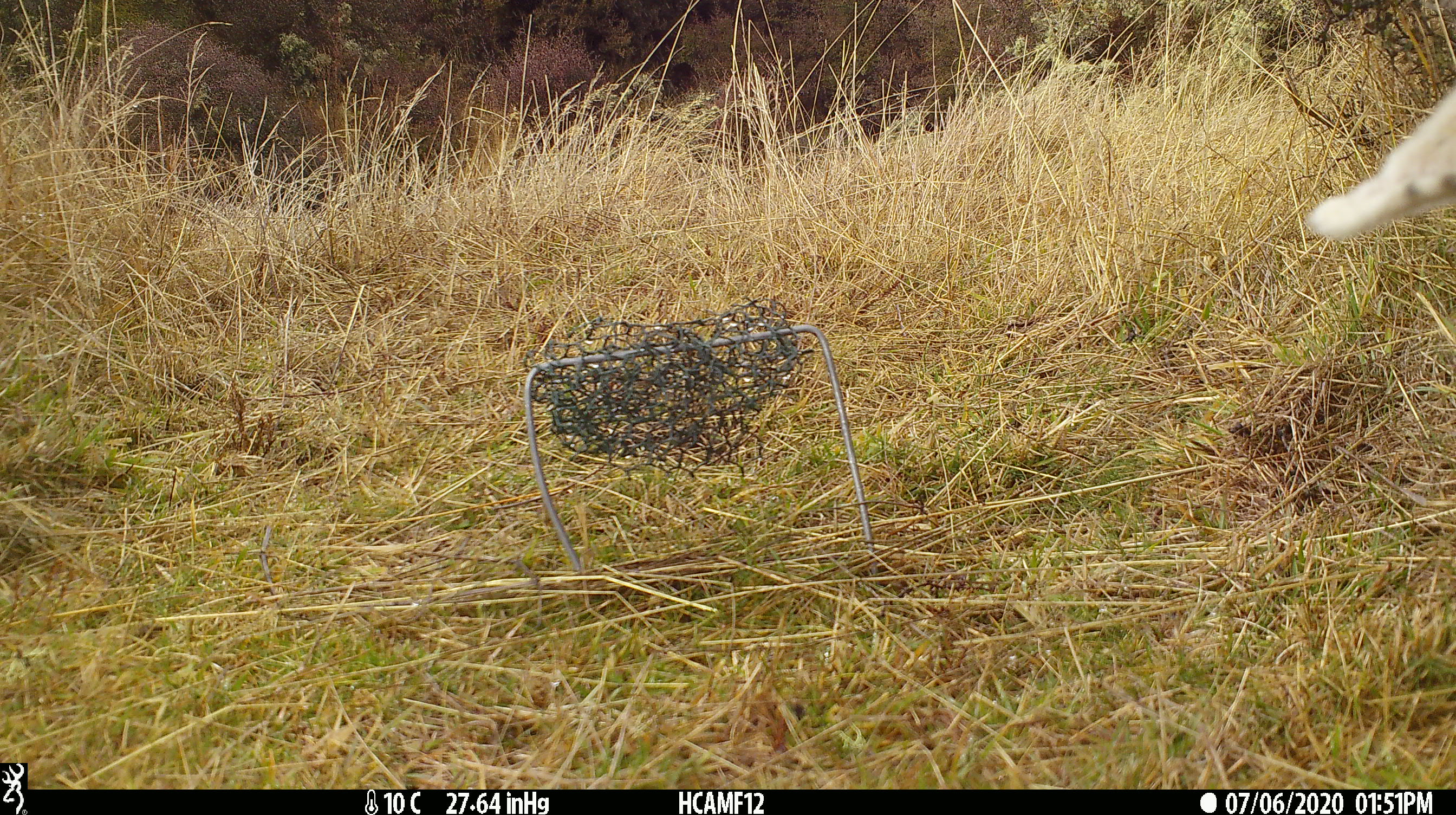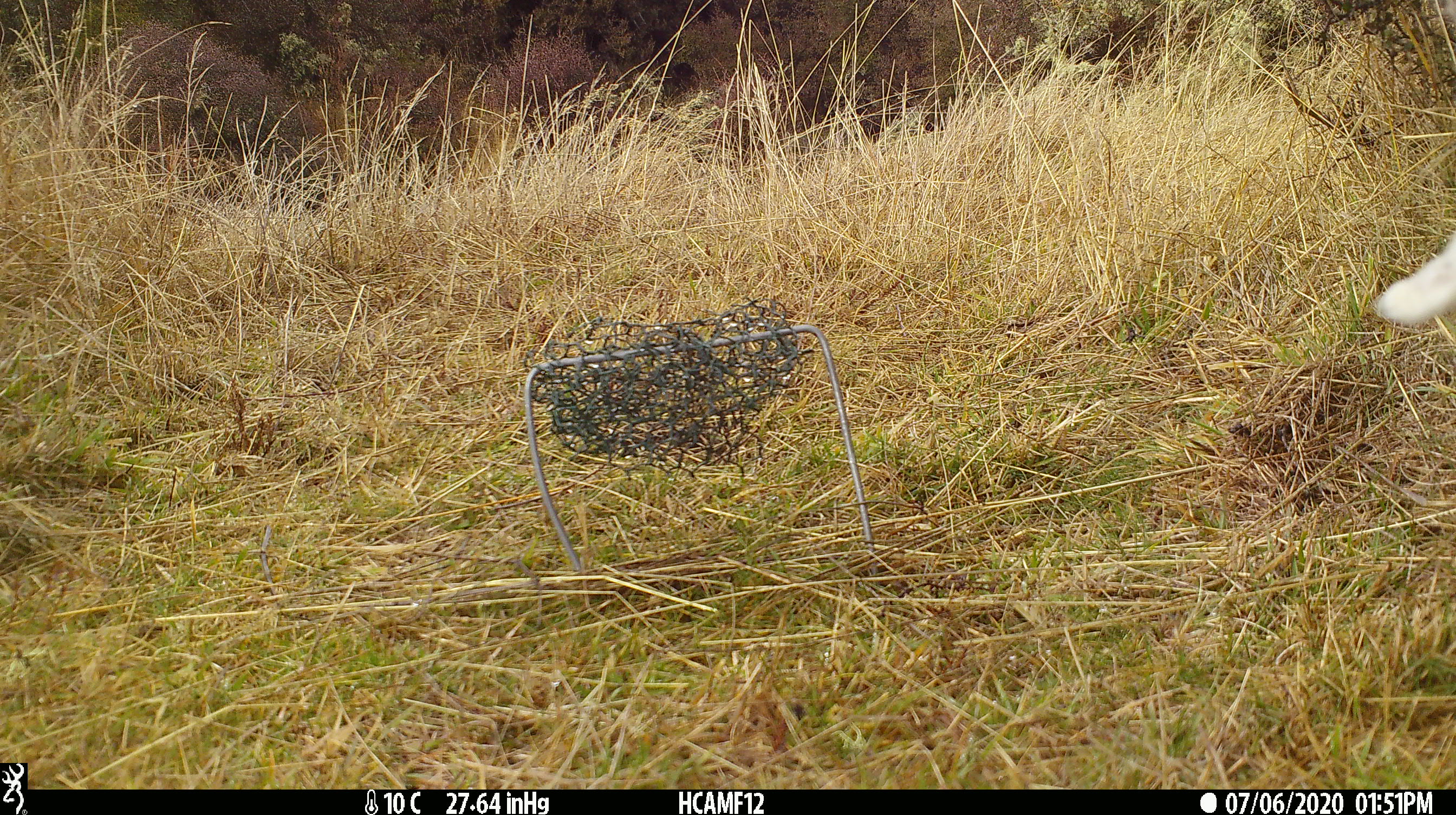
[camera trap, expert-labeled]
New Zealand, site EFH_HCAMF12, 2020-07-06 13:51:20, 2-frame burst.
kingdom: Animalia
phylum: Chordata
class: Mammalia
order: Artiodactyla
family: Bovidae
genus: Ovis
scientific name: Ovis aries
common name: domestic sheep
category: sheep